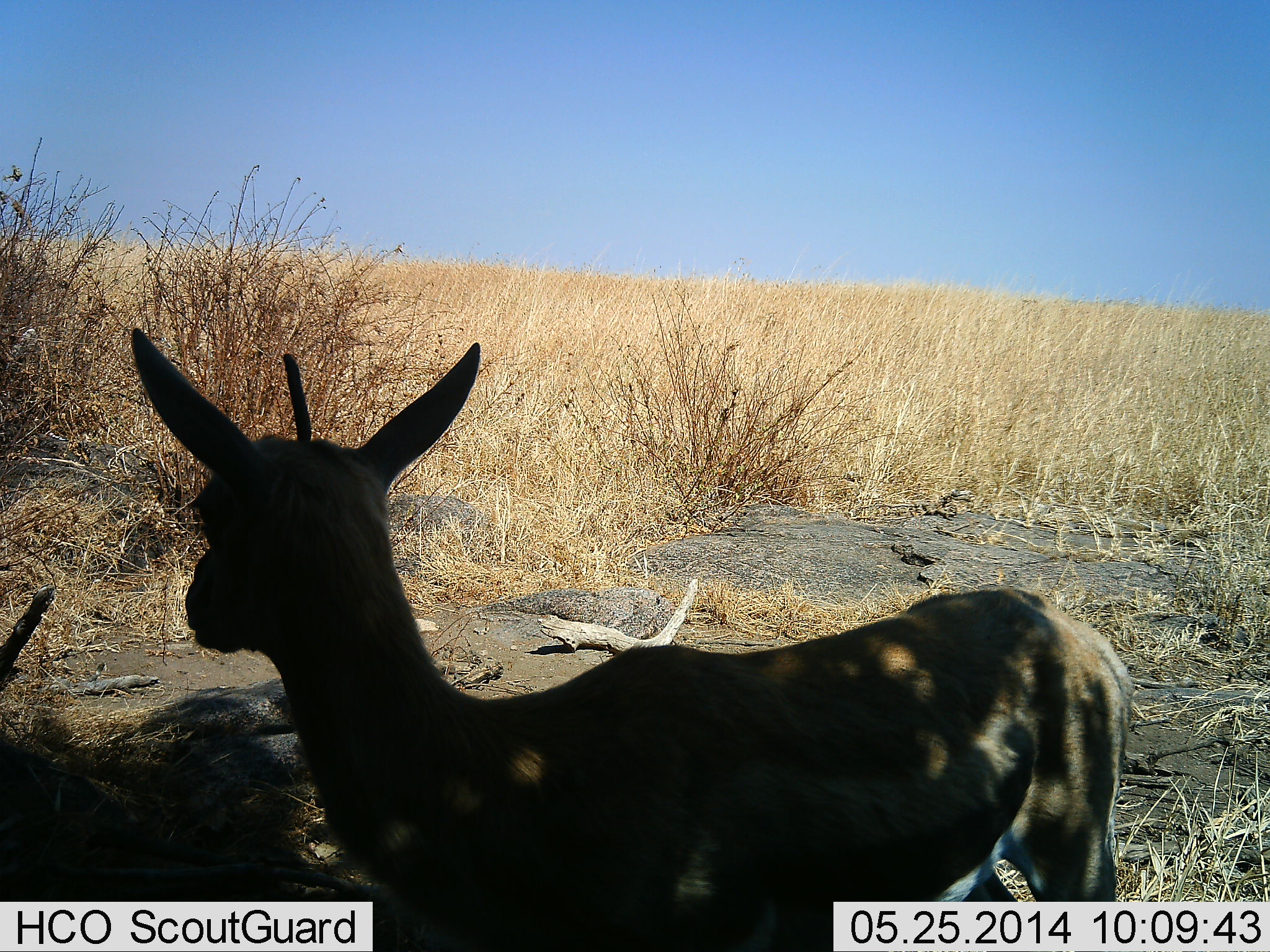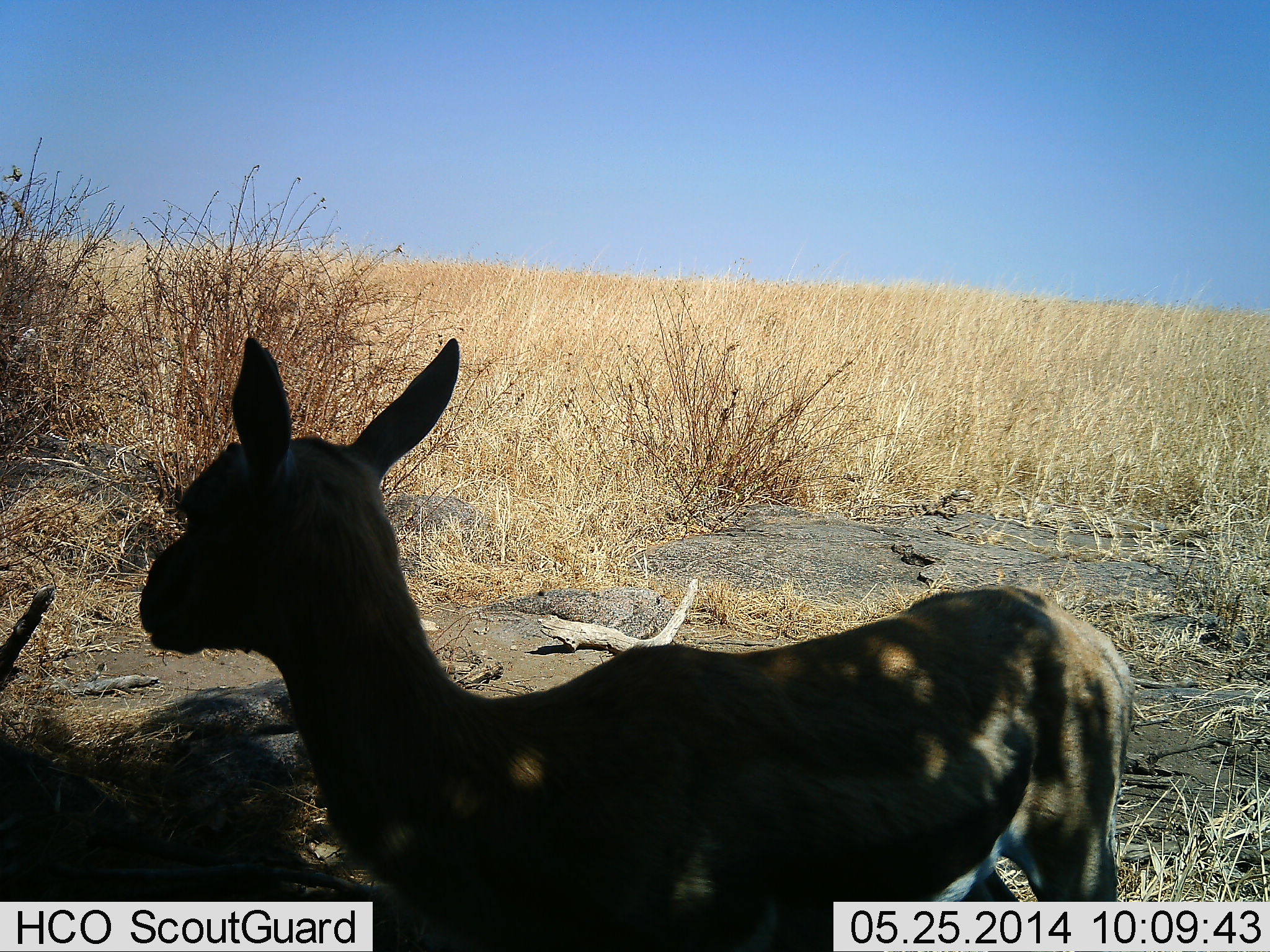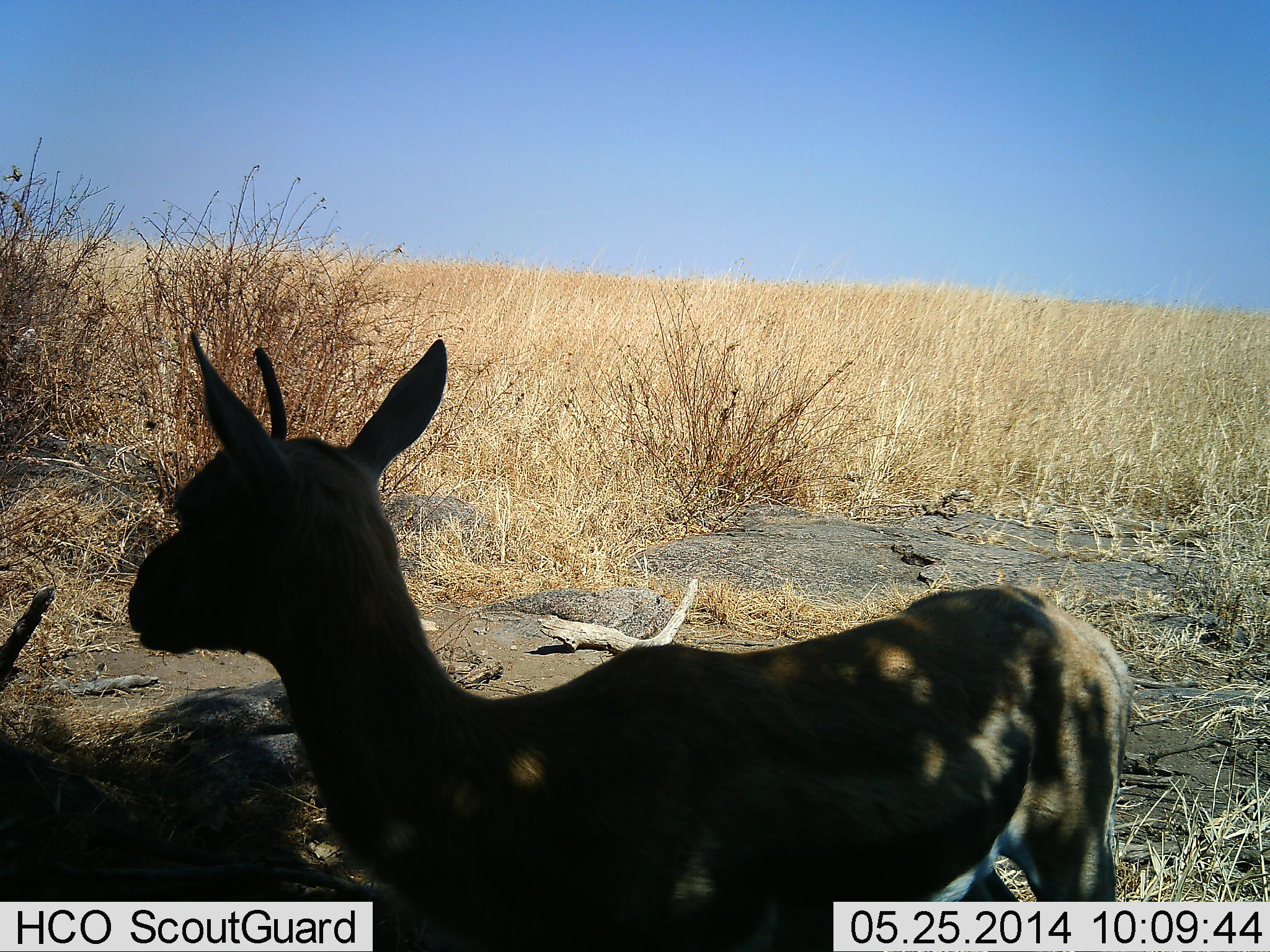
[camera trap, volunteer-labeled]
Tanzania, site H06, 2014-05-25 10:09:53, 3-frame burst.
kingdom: Animalia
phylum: Chordata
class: Mammalia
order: Artiodactyla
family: Bovidae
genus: Eudorcas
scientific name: Eudorcas thomsonii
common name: thomson's gazelle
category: gazellethomsons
Gazellethomsons (thomson's gazelle) (Eudorcas thomsonii), count 1. Behavior (volunteer vote fractions): standing 100%, resting 0%, moving 0%, interacting 0%. Young present (vote fraction): 10%. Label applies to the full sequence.